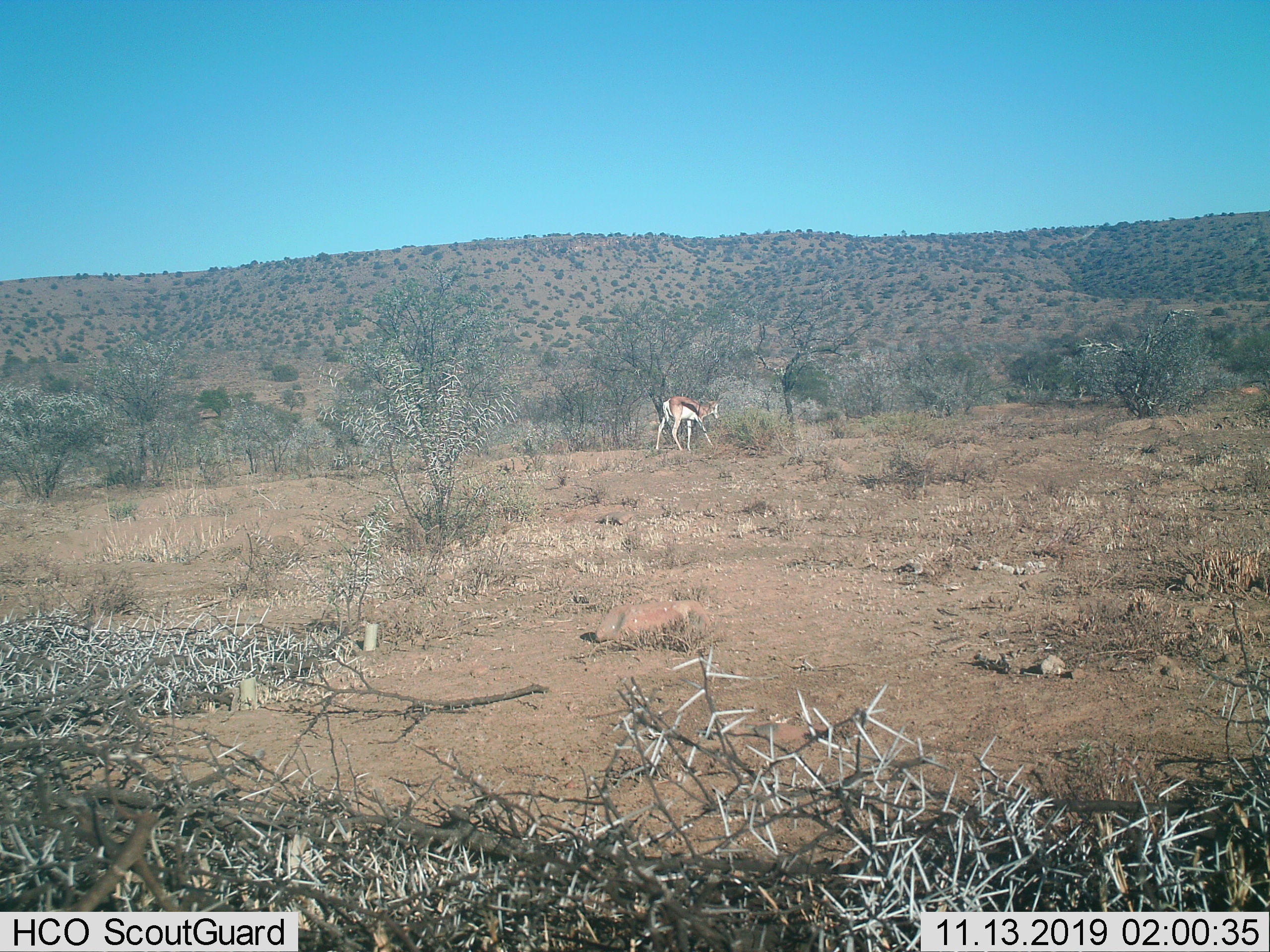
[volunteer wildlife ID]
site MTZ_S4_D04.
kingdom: Animalia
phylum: Chordata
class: Mammalia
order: Artiodactyla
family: Bovidae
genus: Antidorcas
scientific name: Antidorcas marsupialis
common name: springbok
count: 1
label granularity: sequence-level